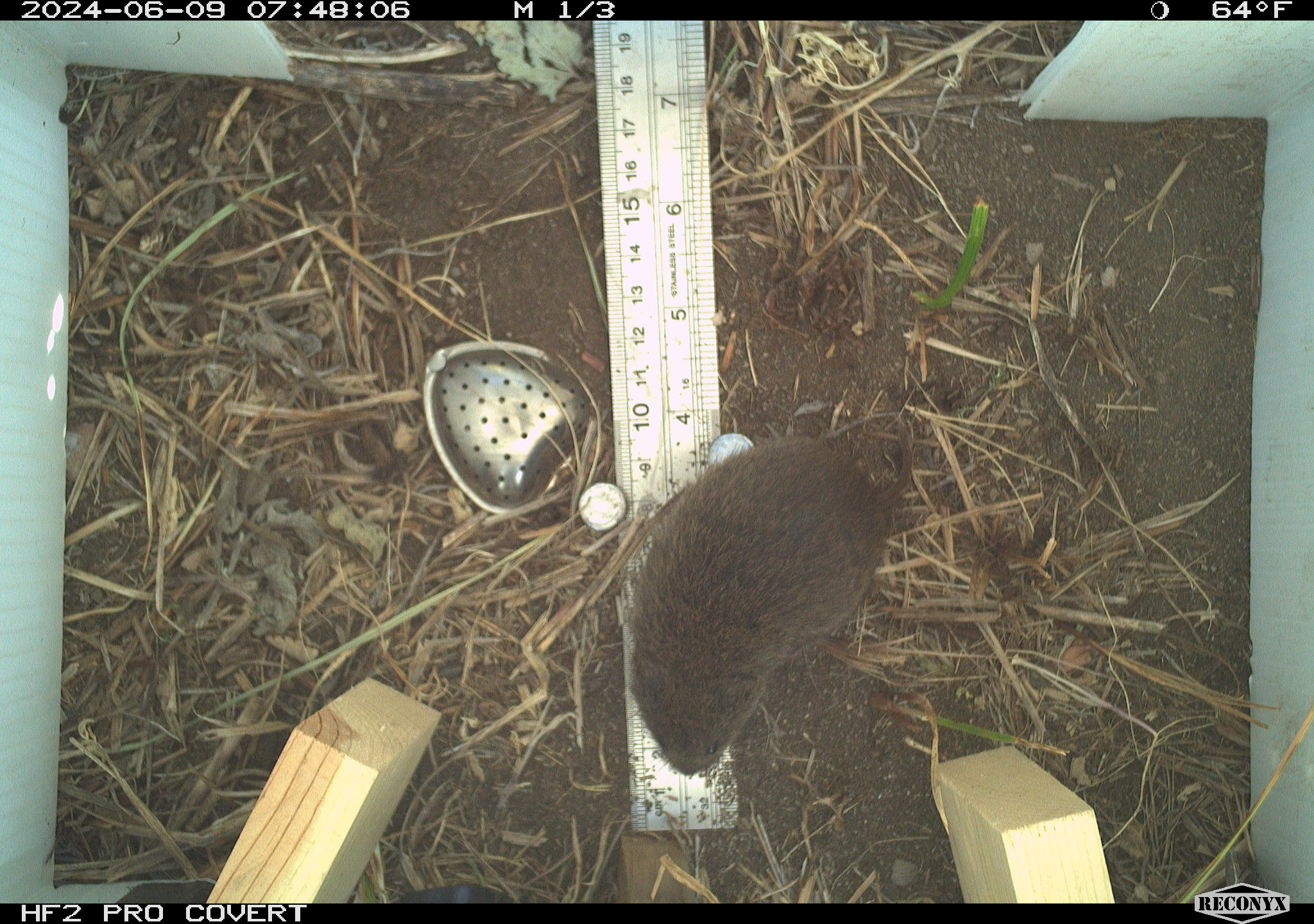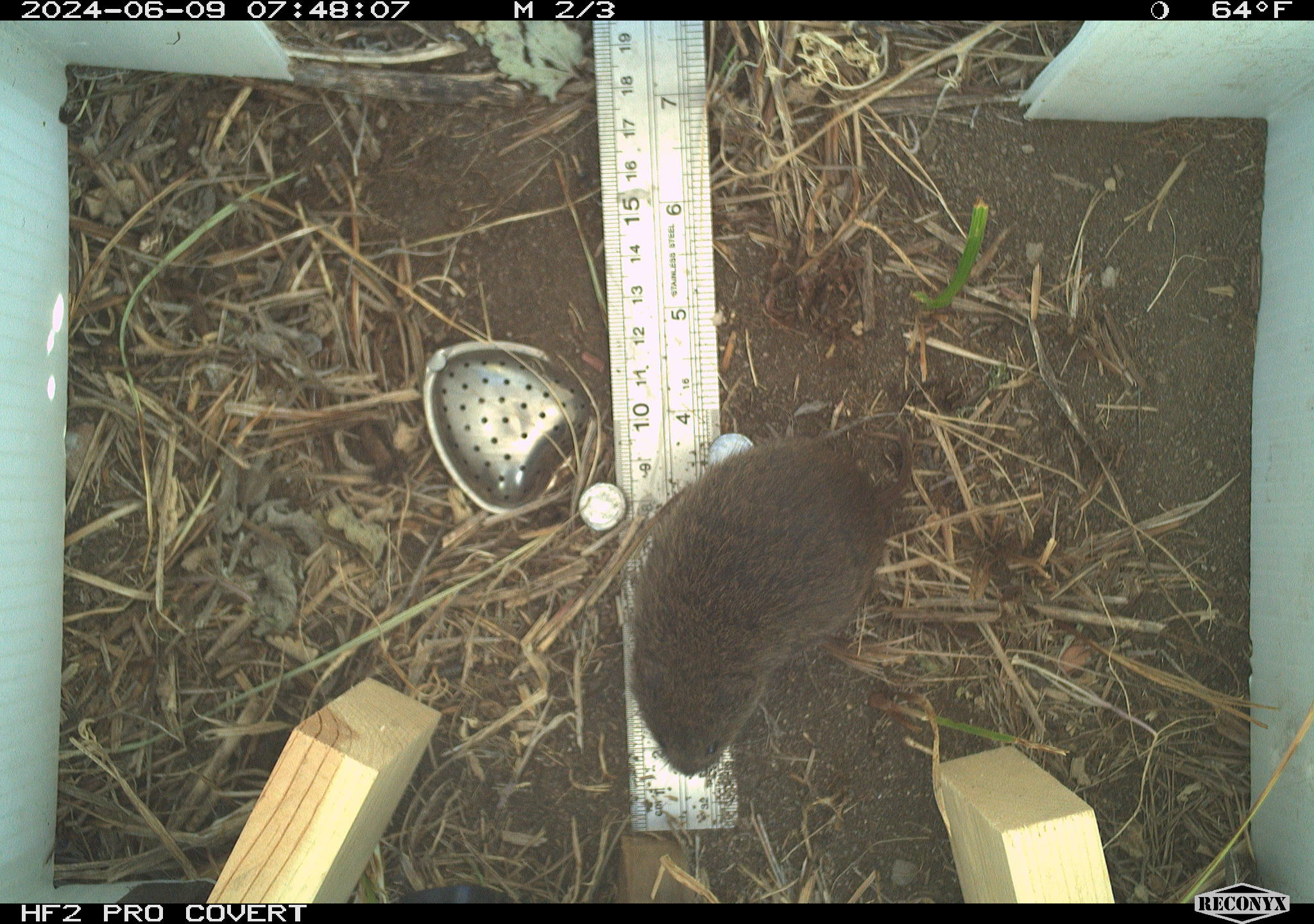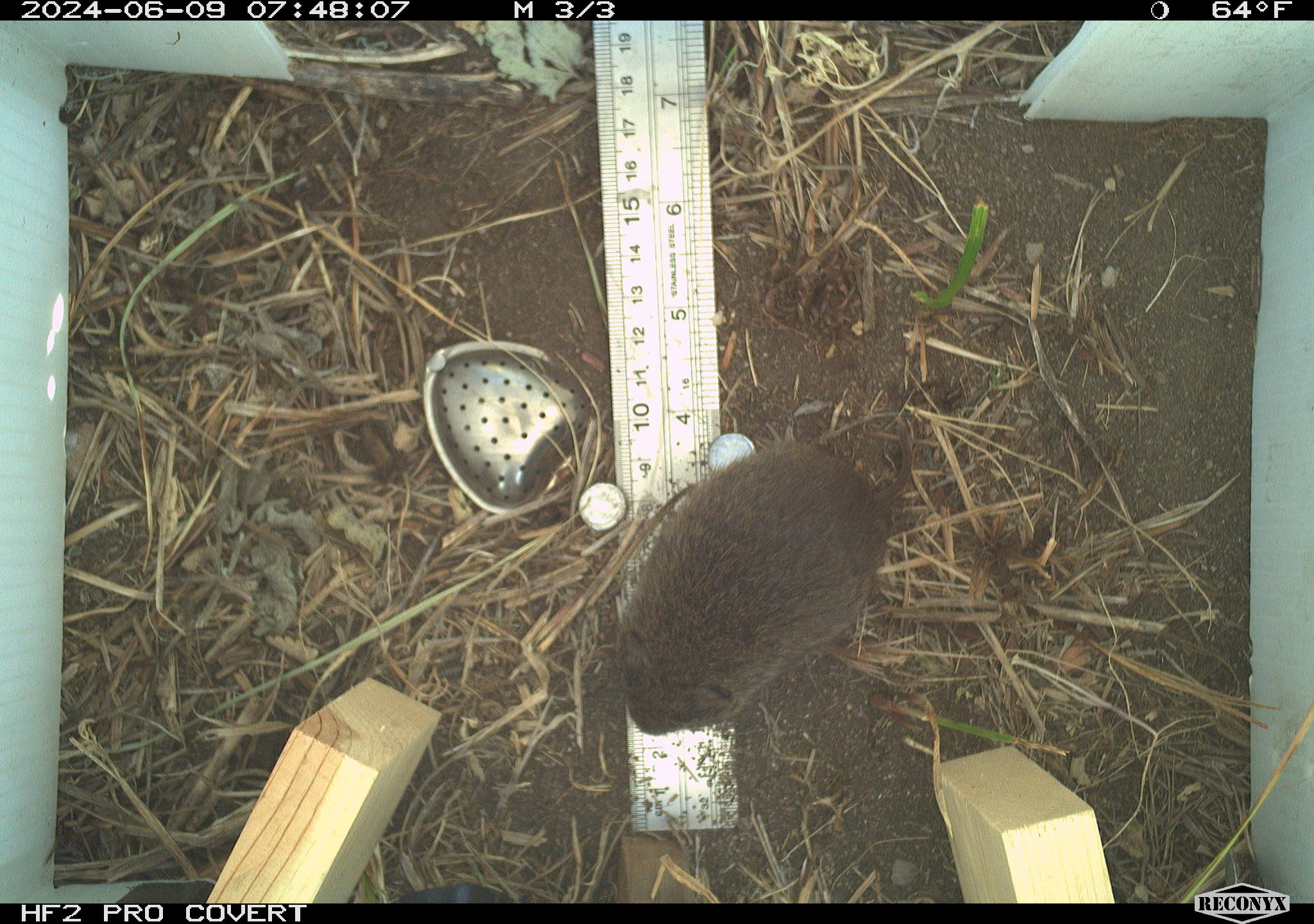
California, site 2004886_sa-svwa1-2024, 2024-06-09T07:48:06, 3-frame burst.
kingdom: Animalia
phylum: Chordata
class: Mammalia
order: Rodentia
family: Cricetidae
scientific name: Arvicolinae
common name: voles, lemmings, and muskrats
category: arvicolinae subfamily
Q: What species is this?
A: Arvicolinae subfamily (voles, lemmings, and muskrats) (Arvicolinae).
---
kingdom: Animalia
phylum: Arthropoda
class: Malacostraca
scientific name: Malacostraca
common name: amphipods, crabs, isopods, krill, lobsters and shrimps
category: malacostracan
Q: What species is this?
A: Malacostracan (amphipods, crabs, isopods, krill, lobsters and shrimps) (Malacostraca).